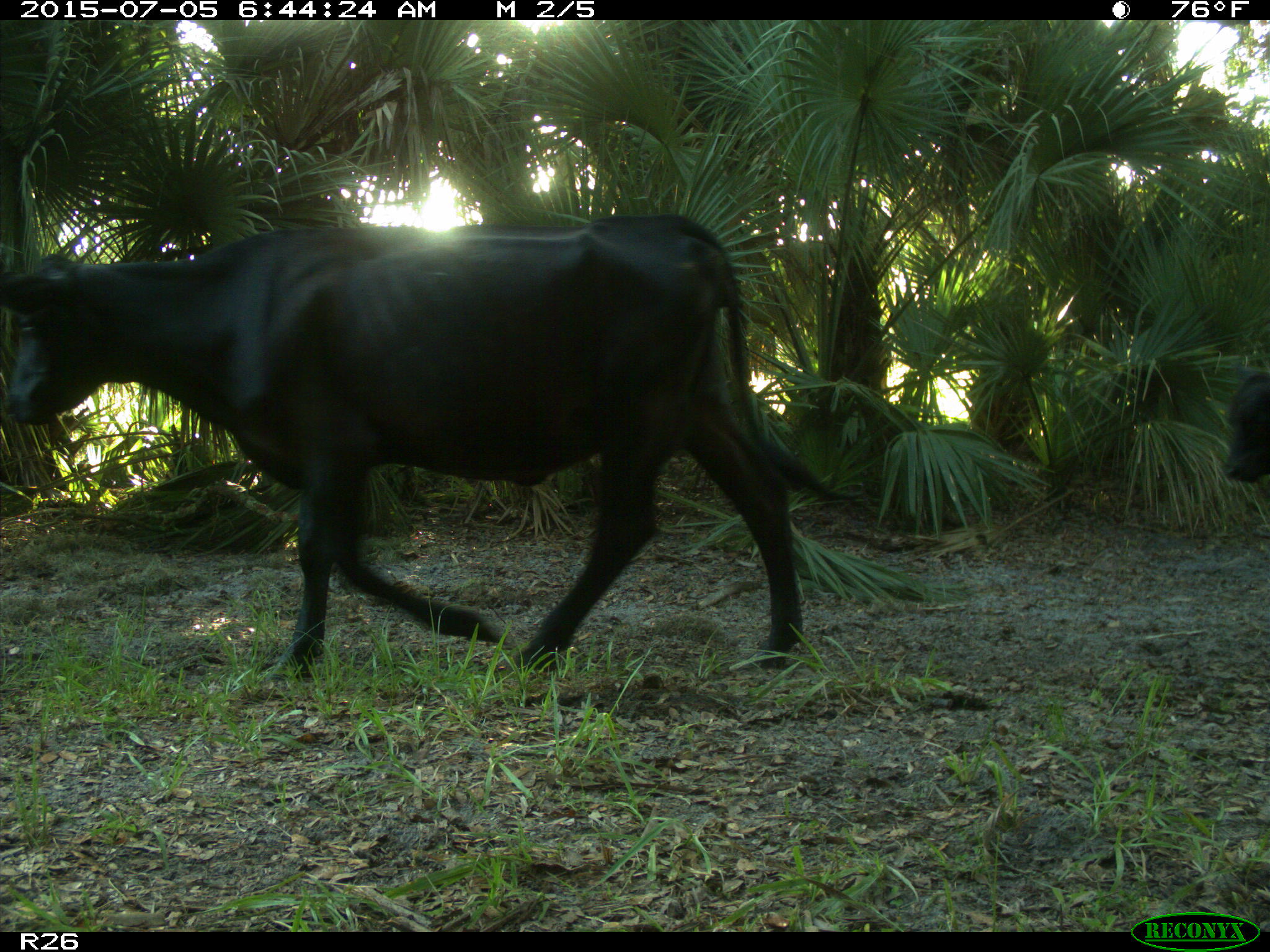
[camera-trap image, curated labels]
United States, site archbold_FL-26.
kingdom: Animalia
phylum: Chordata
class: Mammalia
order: Artiodactyla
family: Bovidae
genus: Bos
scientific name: Bos taurus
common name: domestic cow